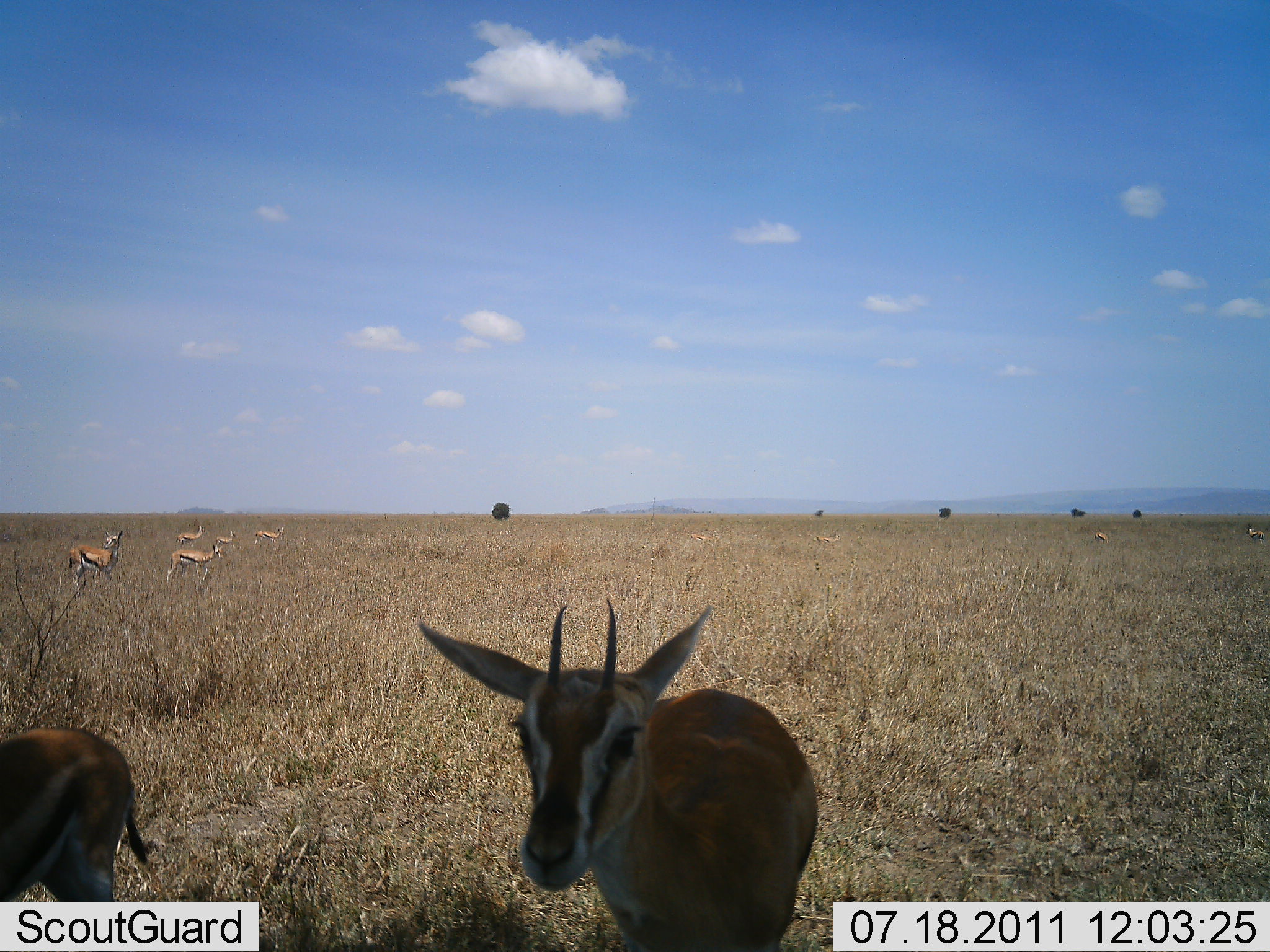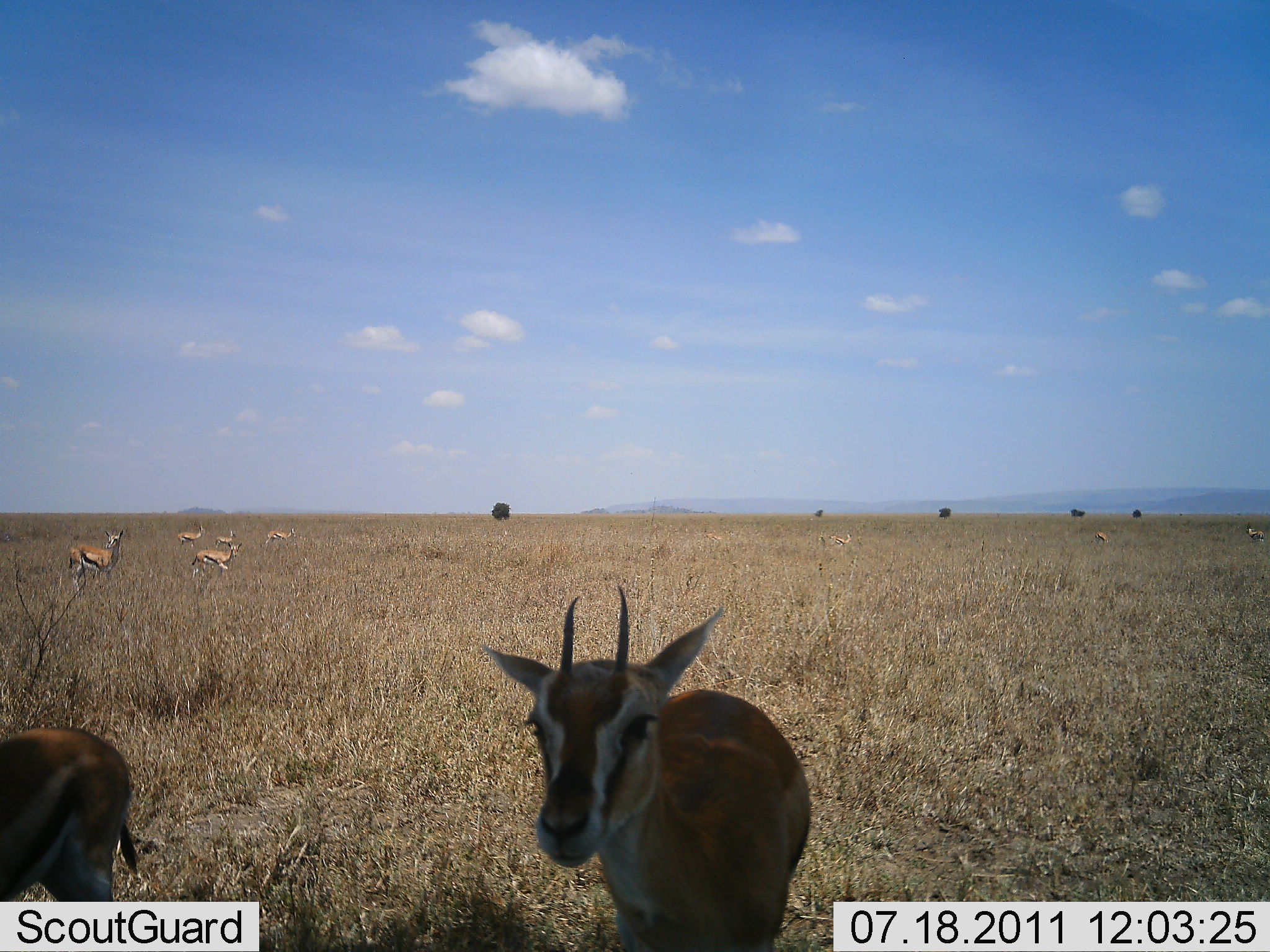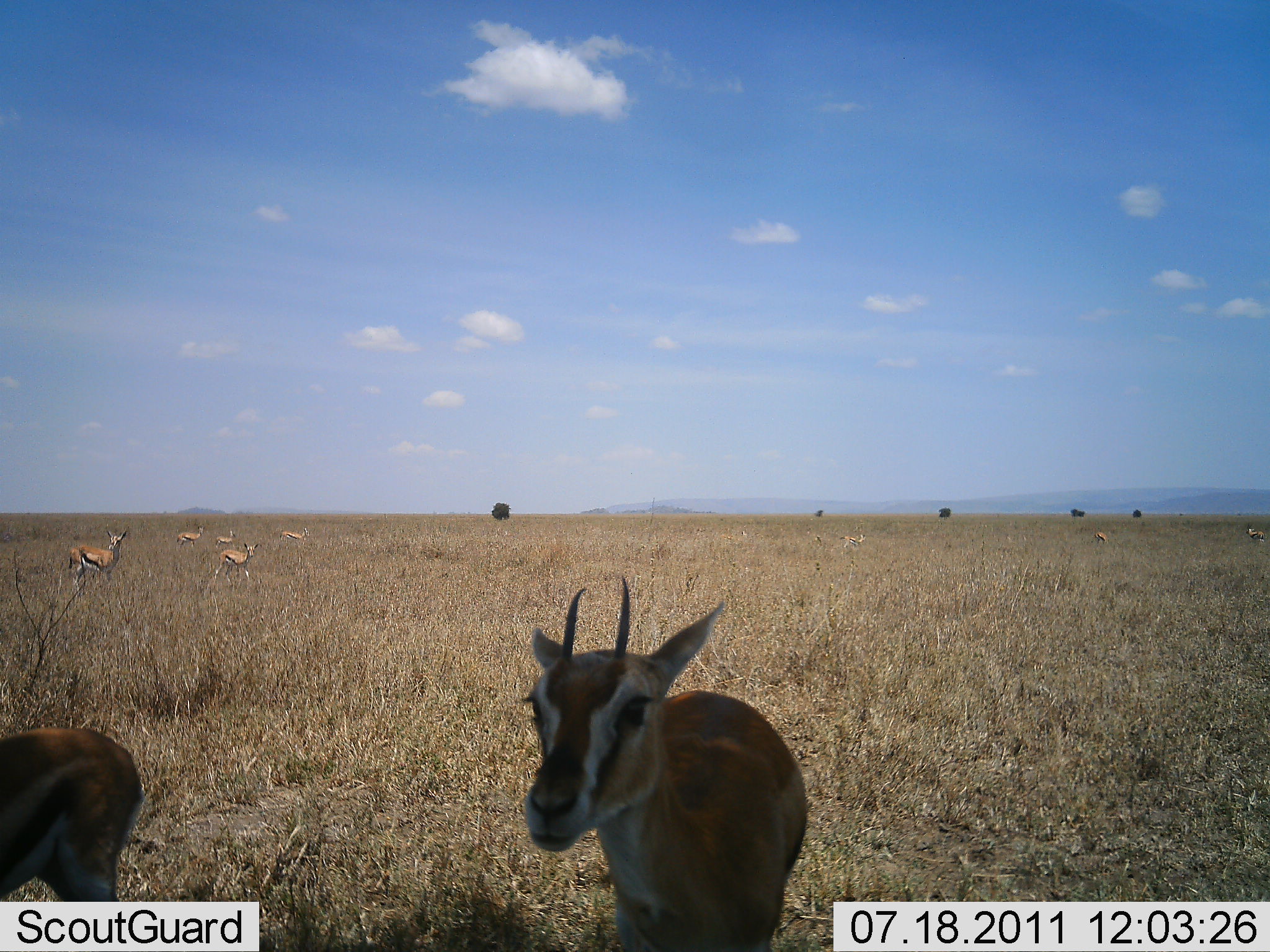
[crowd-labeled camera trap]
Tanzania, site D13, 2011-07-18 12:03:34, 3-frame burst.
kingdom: Animalia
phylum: Chordata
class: Mammalia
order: Artiodactyla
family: Bovidae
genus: Eudorcas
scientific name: Eudorcas thomsonii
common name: thomson's gazelle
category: gazellethomsons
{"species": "gazellethomsons (thomson's gazelle) (Eudorcas thomsonii)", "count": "10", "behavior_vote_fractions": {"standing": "85%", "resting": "0%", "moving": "62%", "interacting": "0%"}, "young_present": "8%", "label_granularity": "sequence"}